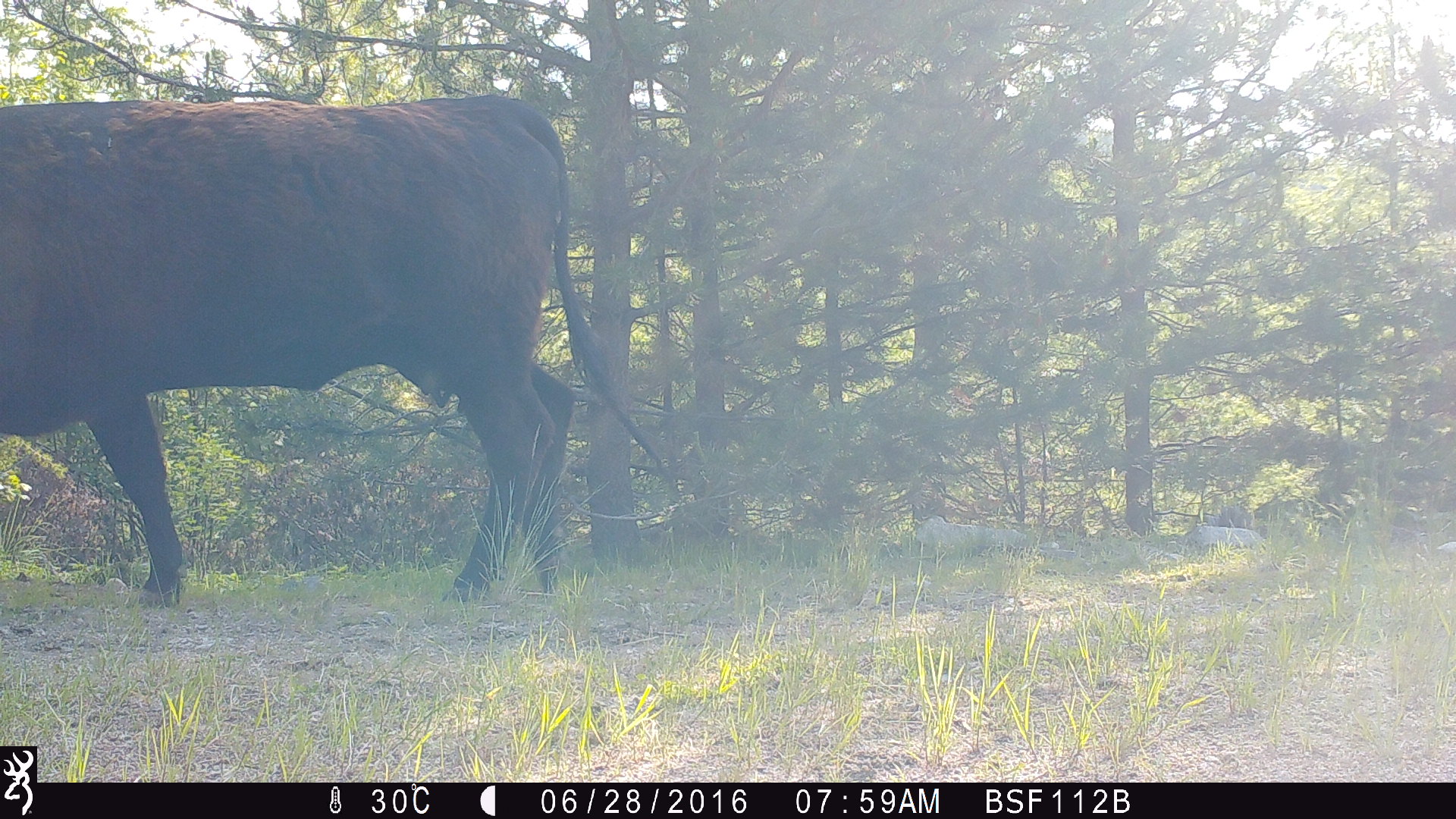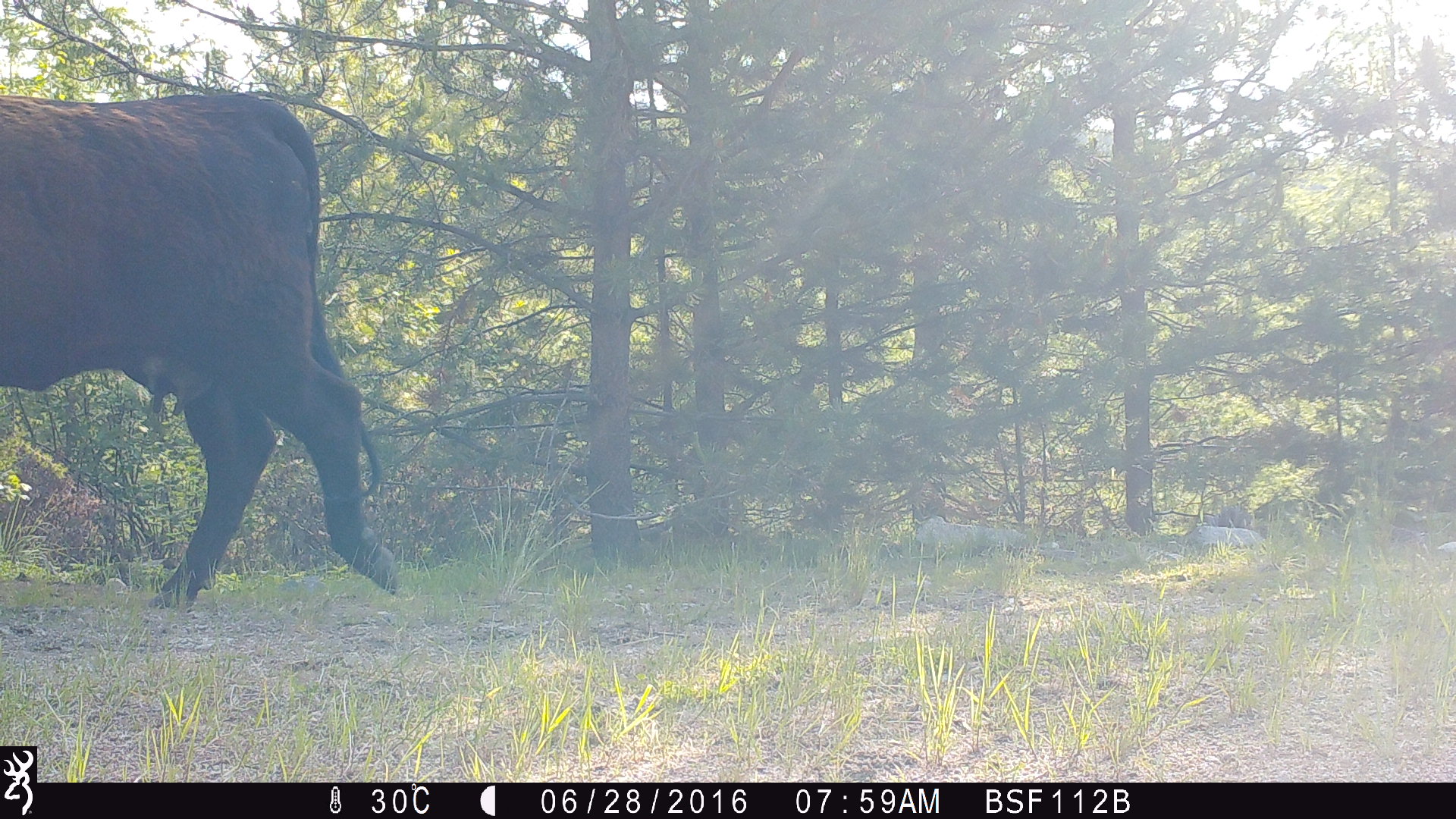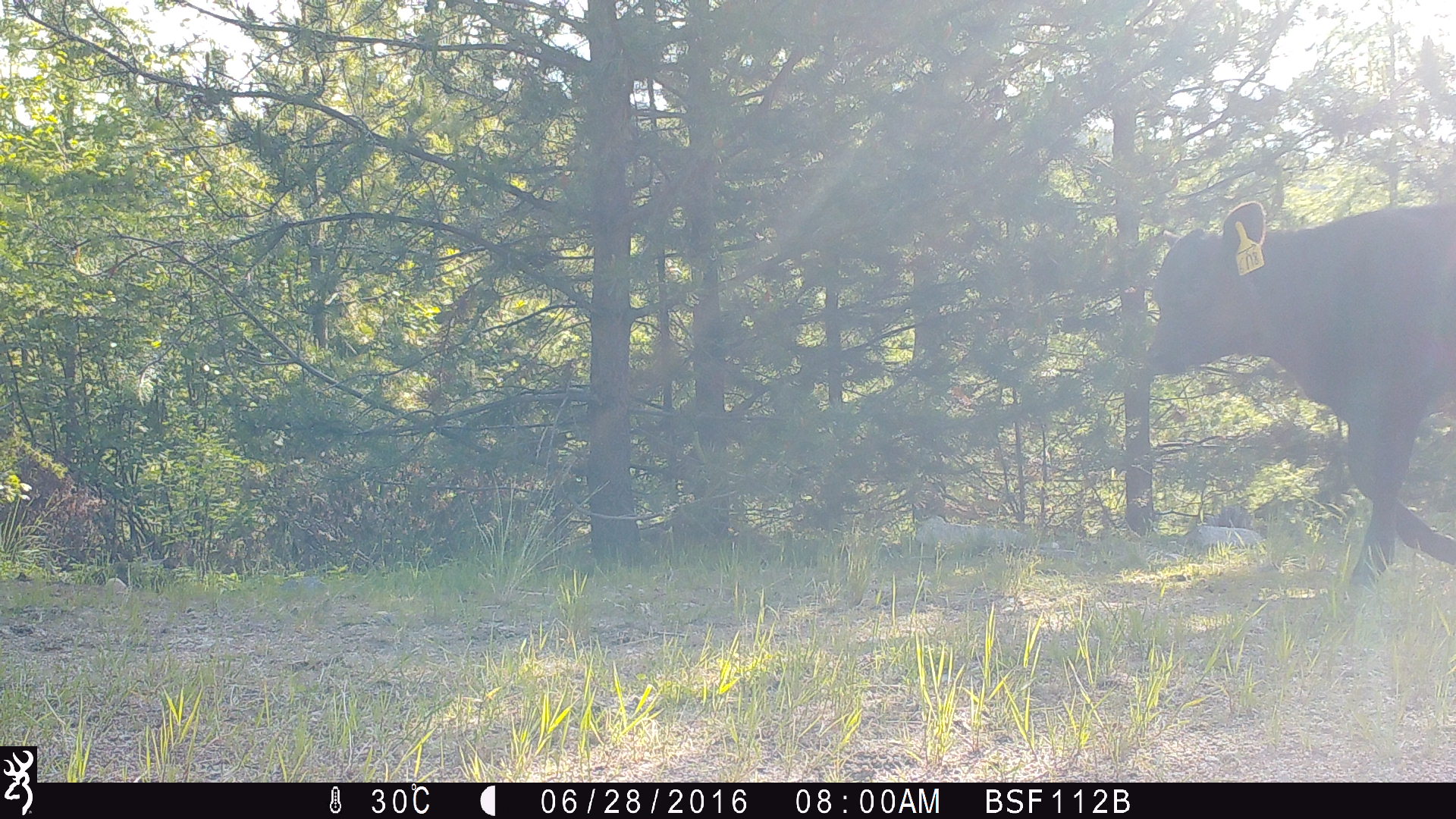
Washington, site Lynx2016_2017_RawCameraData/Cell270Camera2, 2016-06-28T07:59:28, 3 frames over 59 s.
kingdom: Animalia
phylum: Chordata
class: Mammalia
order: Artiodactyla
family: Bovidae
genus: Bos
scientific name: Bos taurus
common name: domestic cattle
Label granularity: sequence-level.